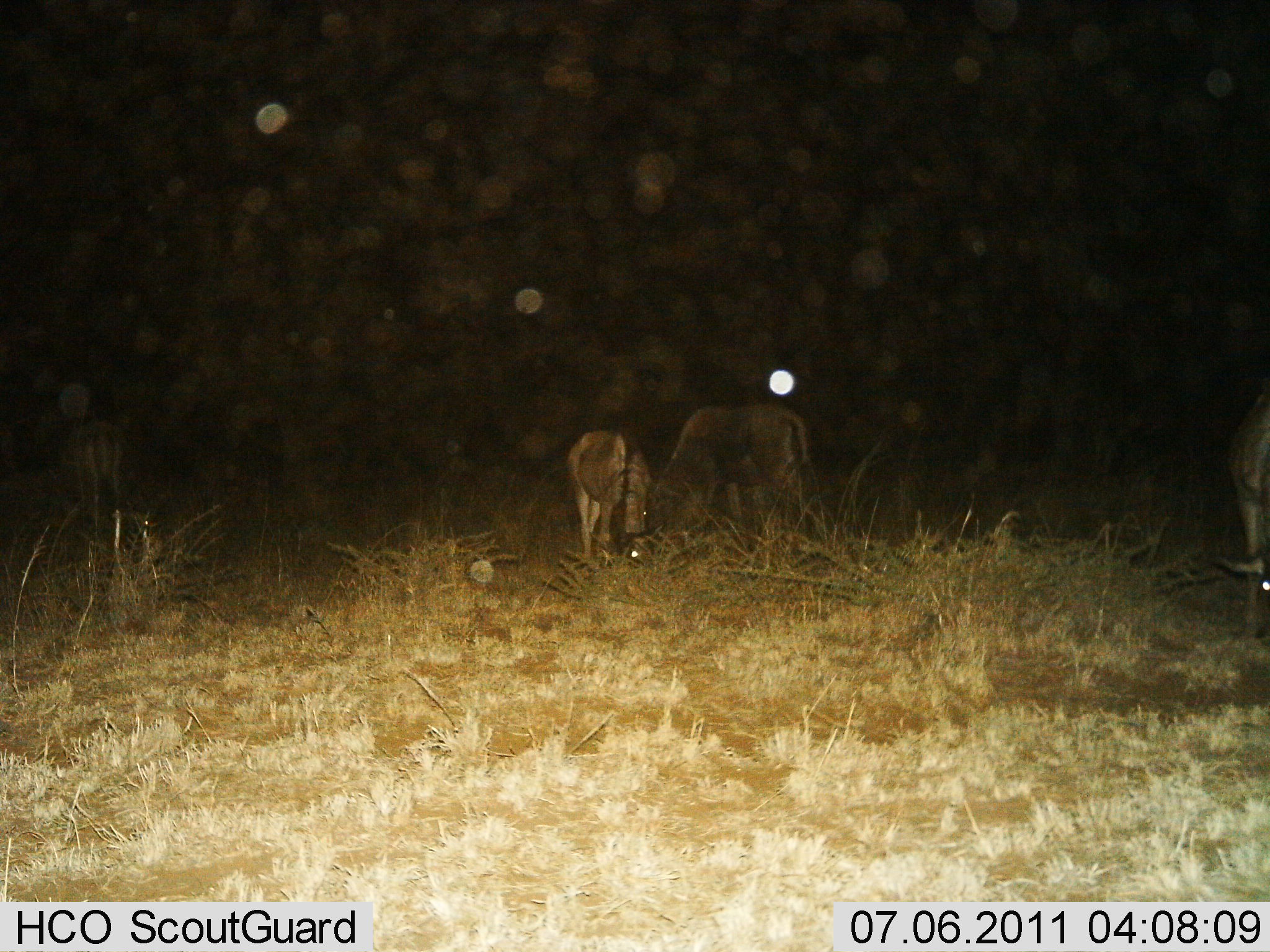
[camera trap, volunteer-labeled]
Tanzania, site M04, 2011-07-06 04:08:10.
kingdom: Animalia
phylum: Chordata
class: Mammalia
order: Artiodactyla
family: Bovidae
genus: Connochaetes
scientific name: Connochaetes taurinus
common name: blue wildebeest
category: wildebeest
Wildebeest (blue wildebeest) (Connochaetes taurinus), count 3. Behavior (volunteer vote fractions): standing 38%, resting 0%, moving 0%, interacting 0%. Young present (vote fraction): 38%. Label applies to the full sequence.